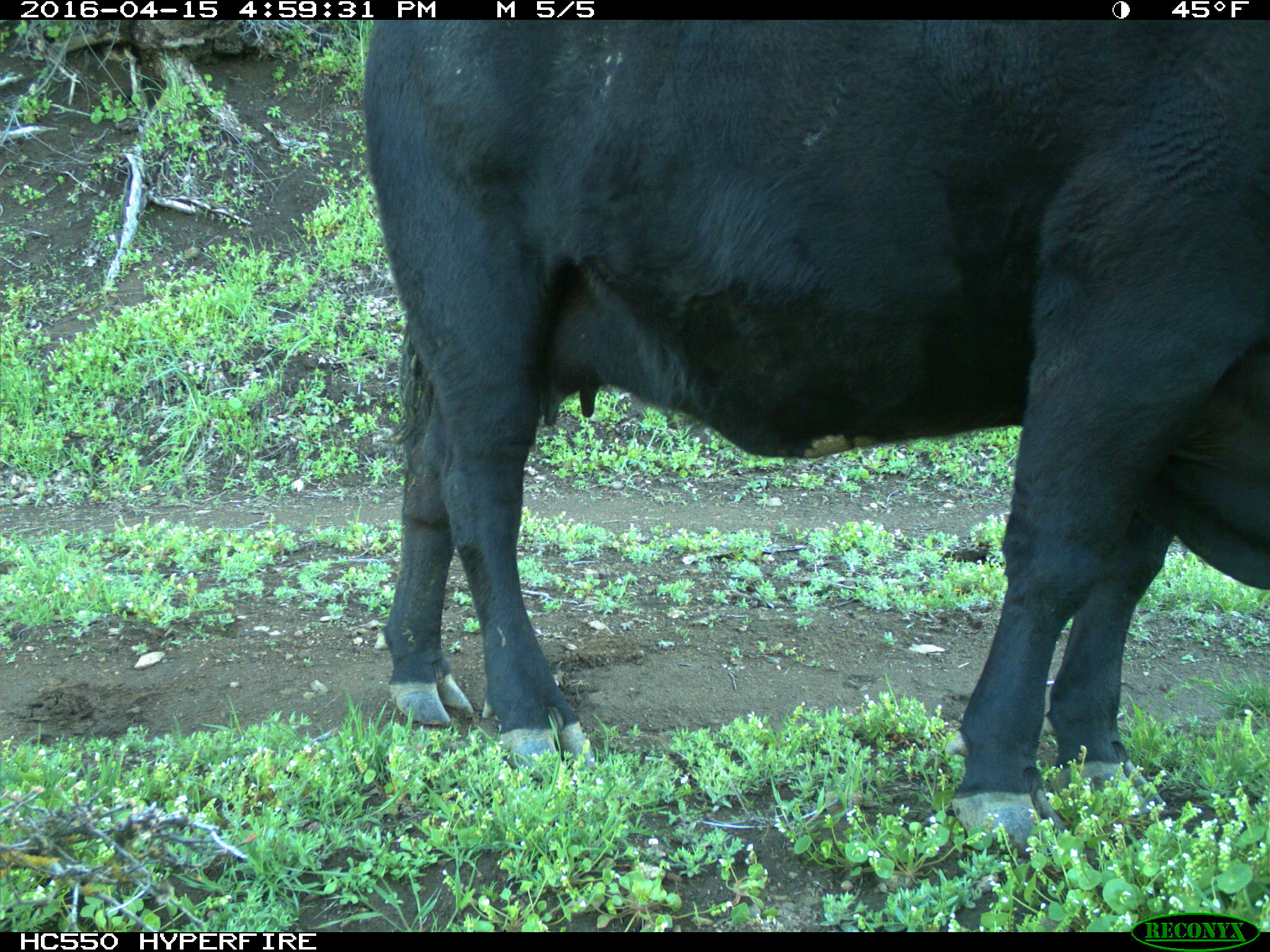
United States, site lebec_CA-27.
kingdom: Animalia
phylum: Chordata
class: Mammalia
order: Artiodactyla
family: Bovidae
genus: Bos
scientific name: Bos taurus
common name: domestic cow